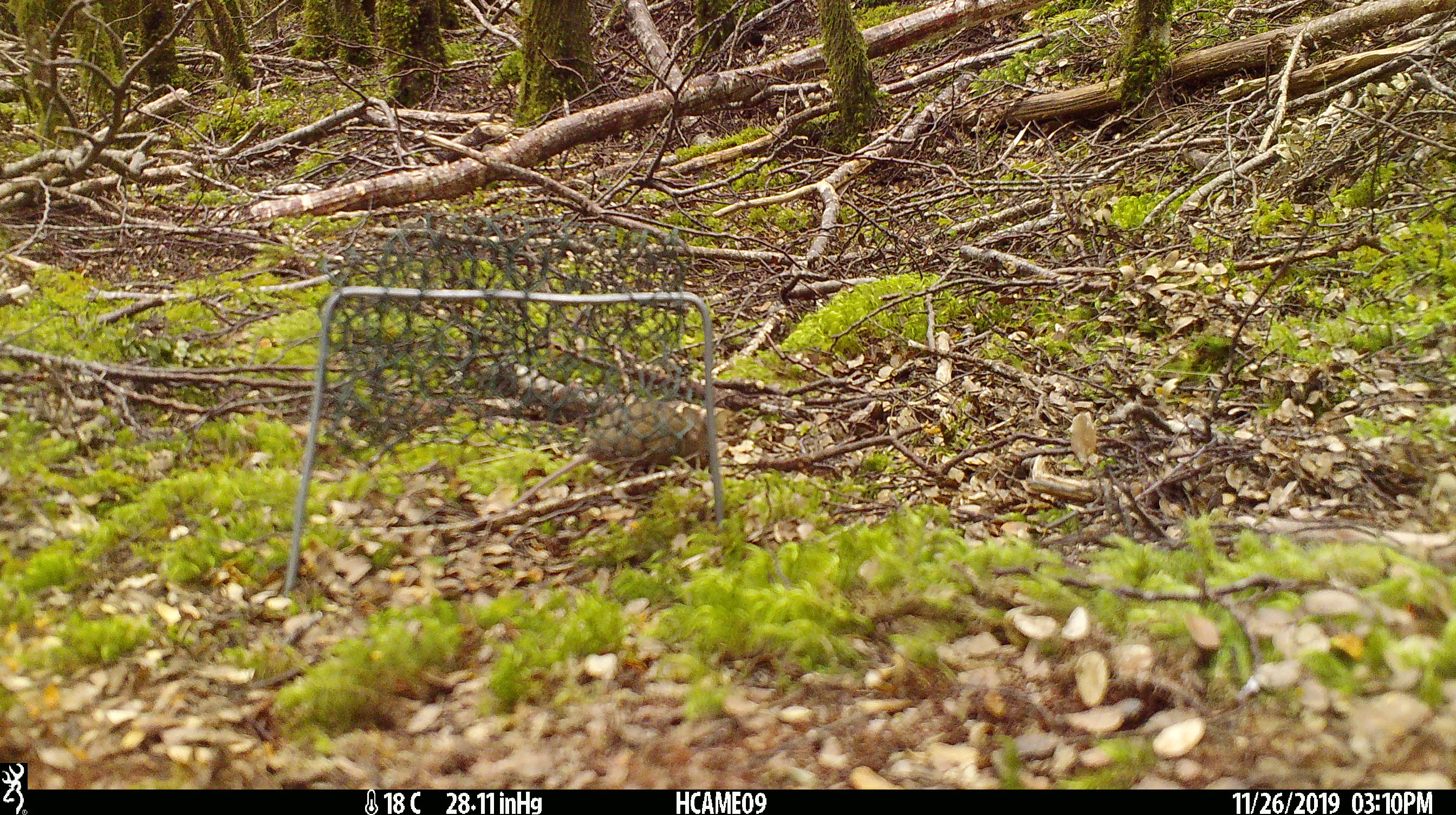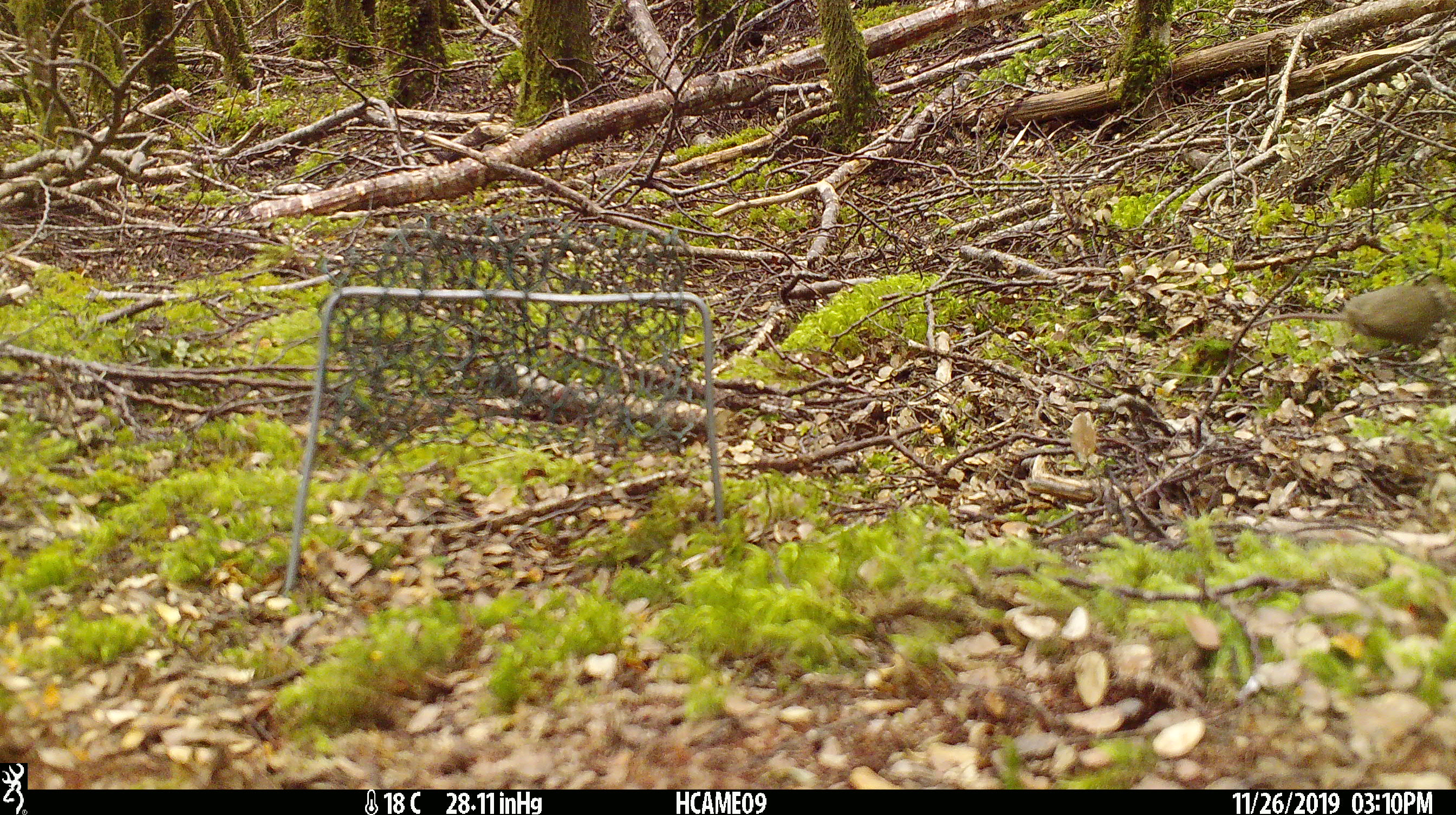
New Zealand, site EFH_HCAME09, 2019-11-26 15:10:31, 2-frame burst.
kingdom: Animalia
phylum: Chordata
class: Mammalia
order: Rodentia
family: Muridae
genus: Mus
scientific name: Mus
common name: mouse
Mouse (Mus).